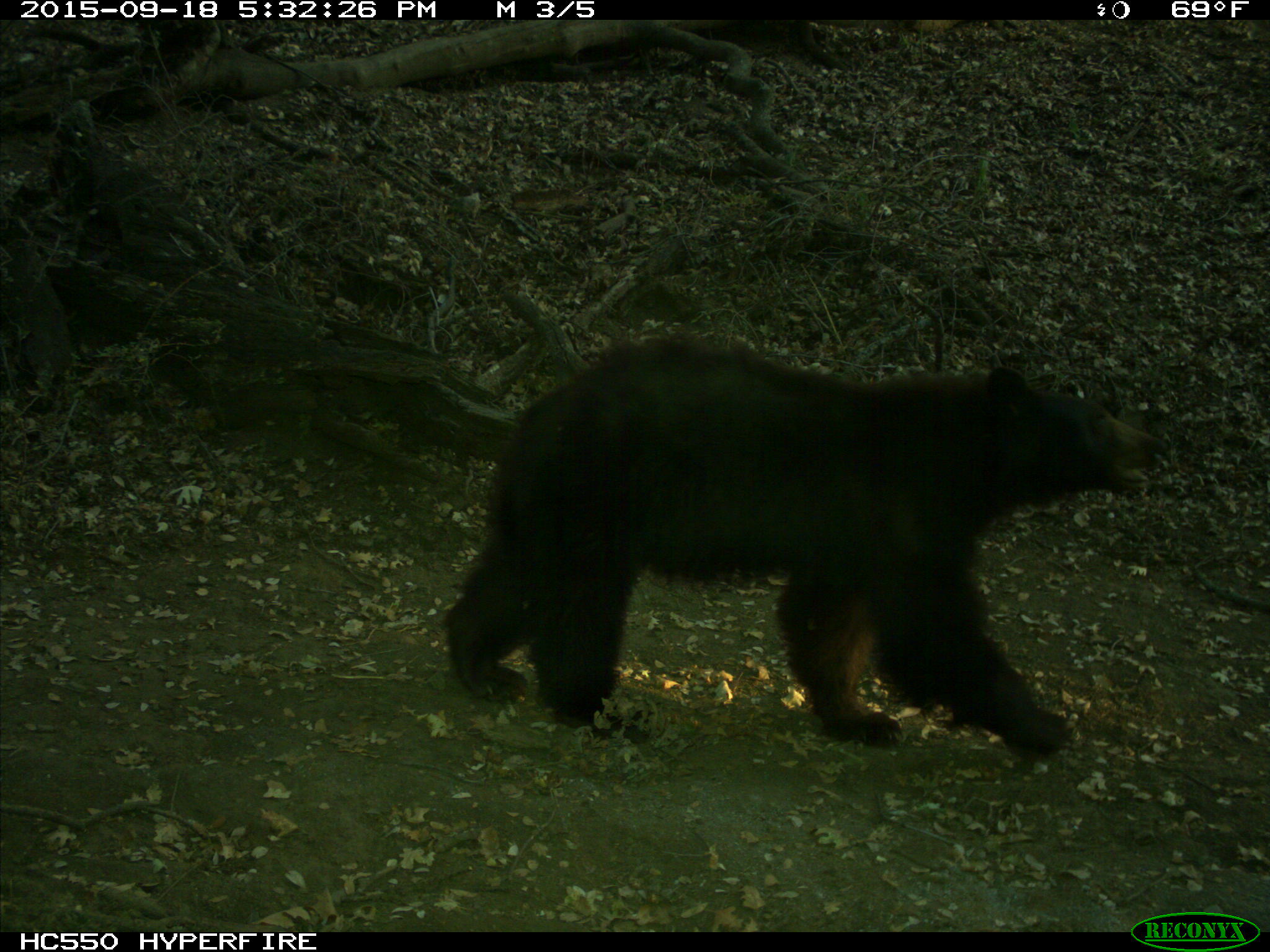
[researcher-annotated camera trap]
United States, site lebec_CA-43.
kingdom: Animalia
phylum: Chordata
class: Mammalia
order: Carnivora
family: Ursidae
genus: Ursus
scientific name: Ursus americanus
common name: american black bear